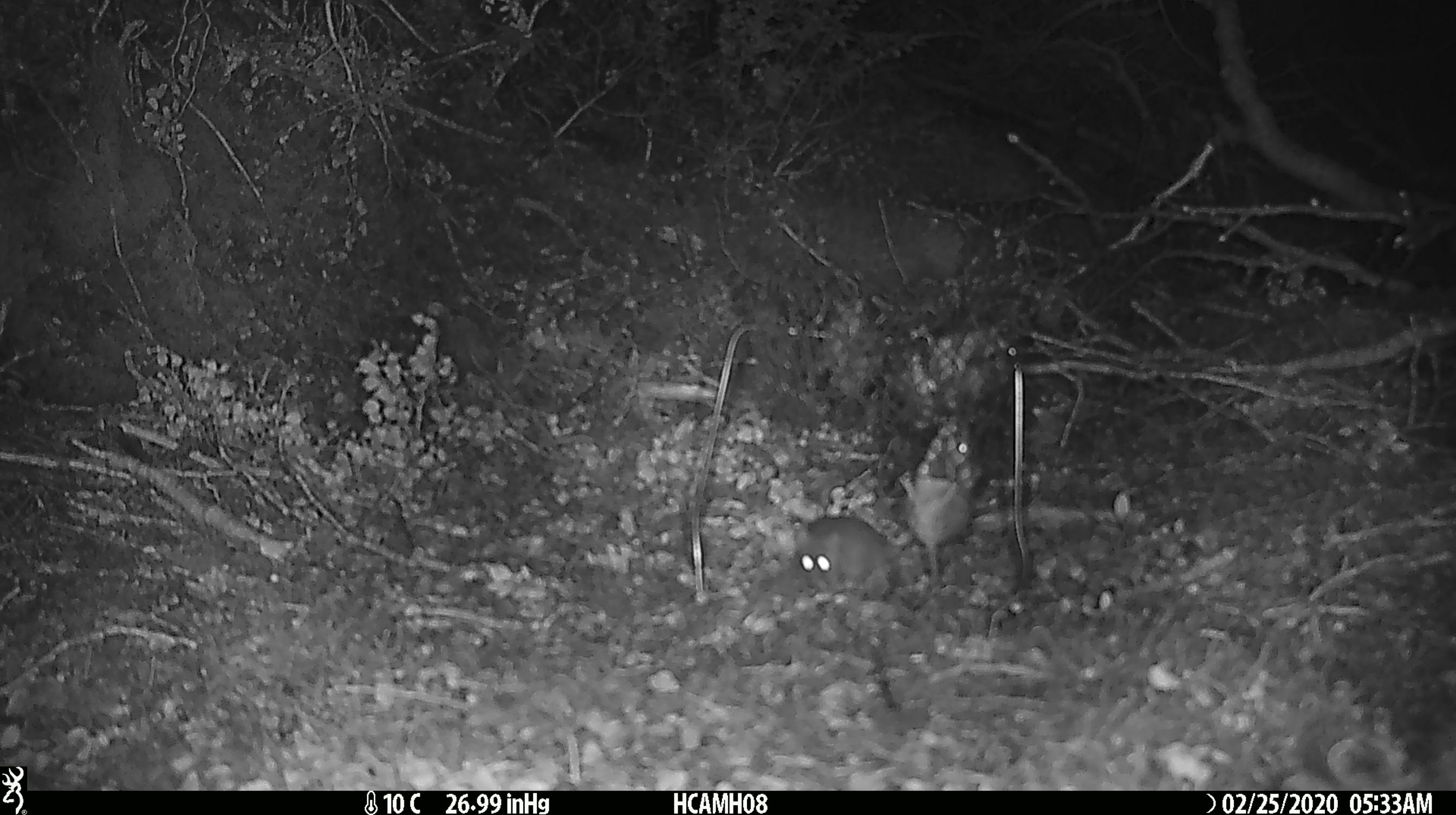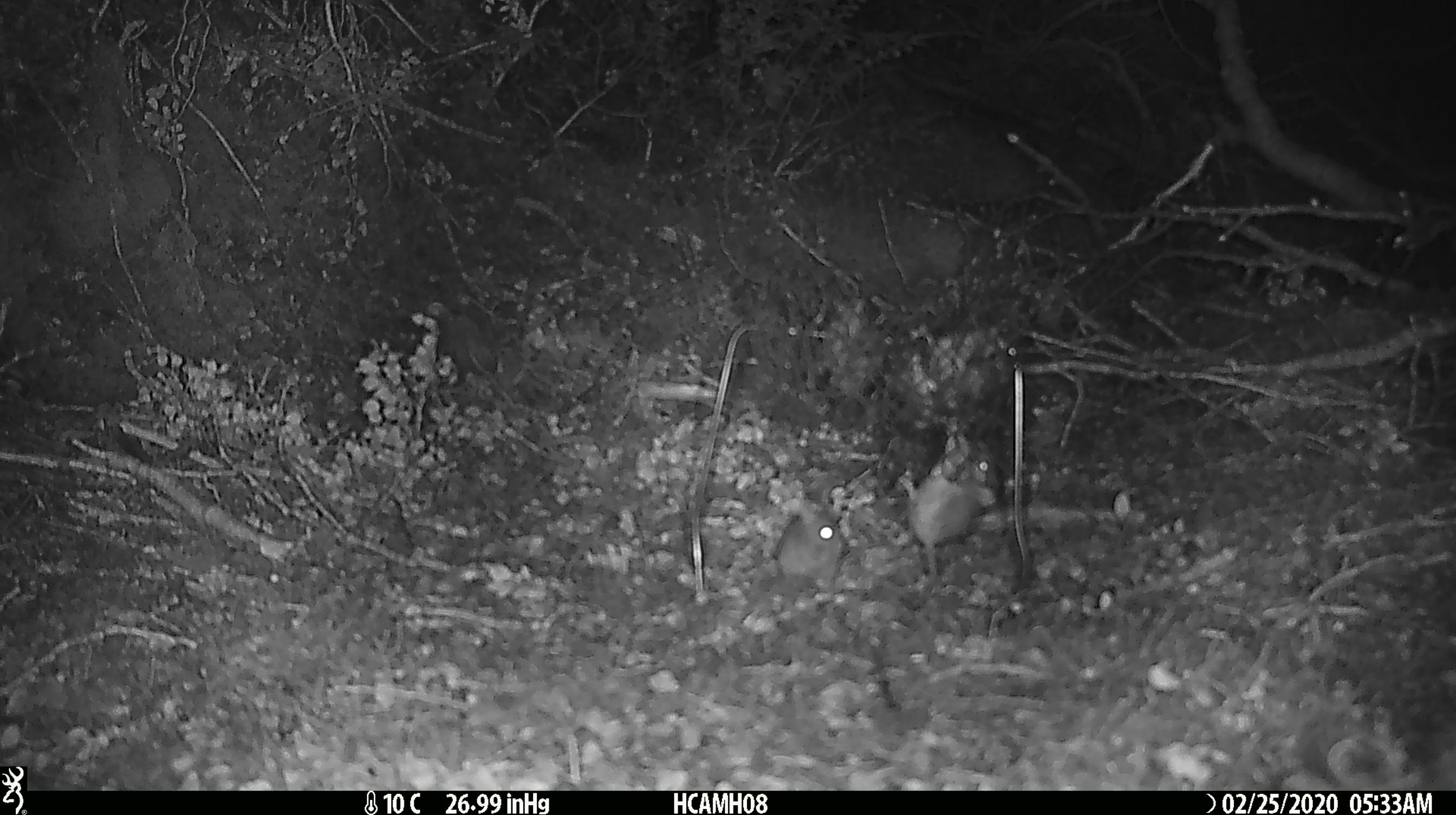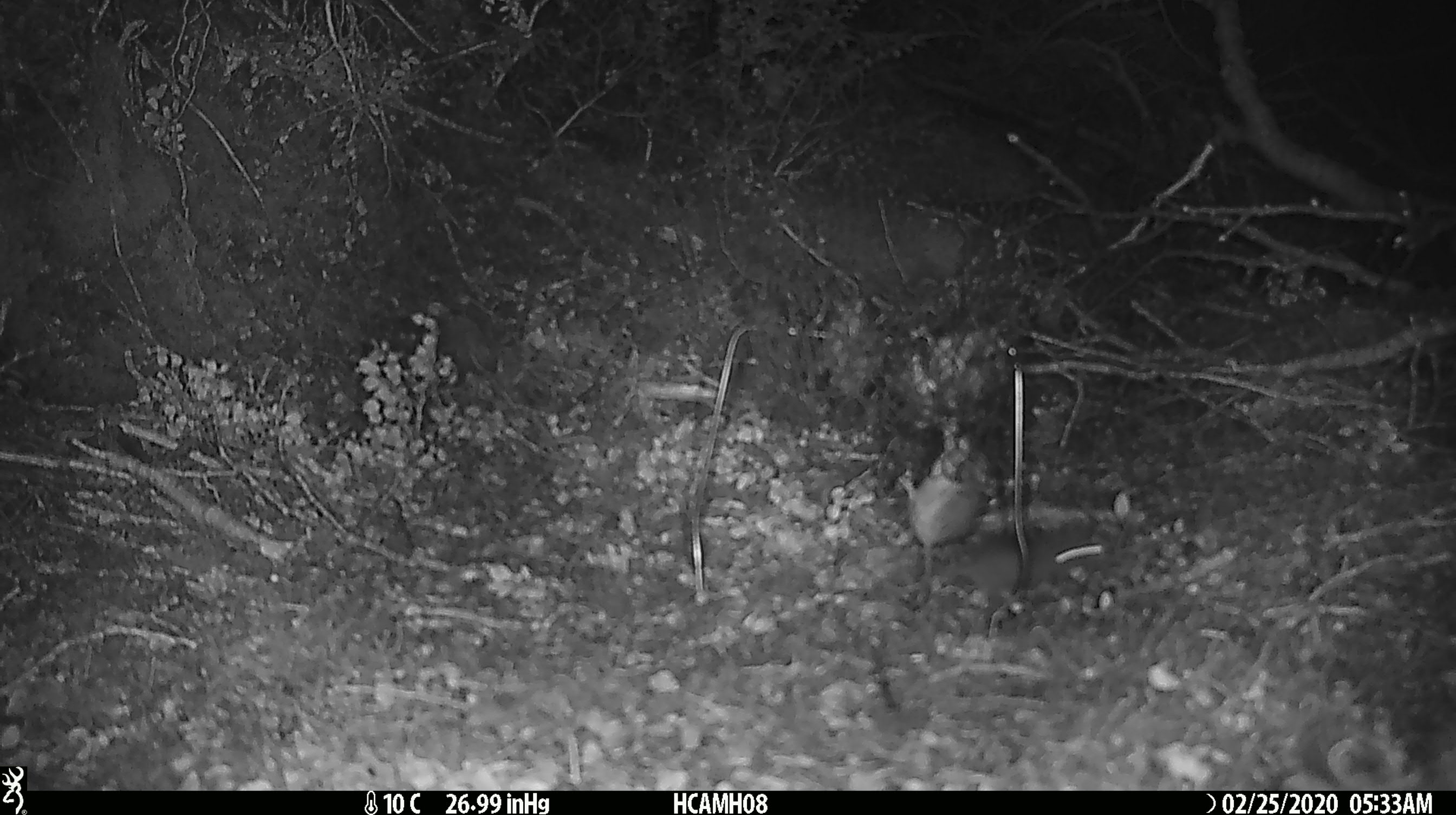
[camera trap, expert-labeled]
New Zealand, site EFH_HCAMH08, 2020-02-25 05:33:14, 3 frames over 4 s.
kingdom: Animalia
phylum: Chordata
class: Mammalia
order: Rodentia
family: Muridae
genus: Mus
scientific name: Mus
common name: mouse